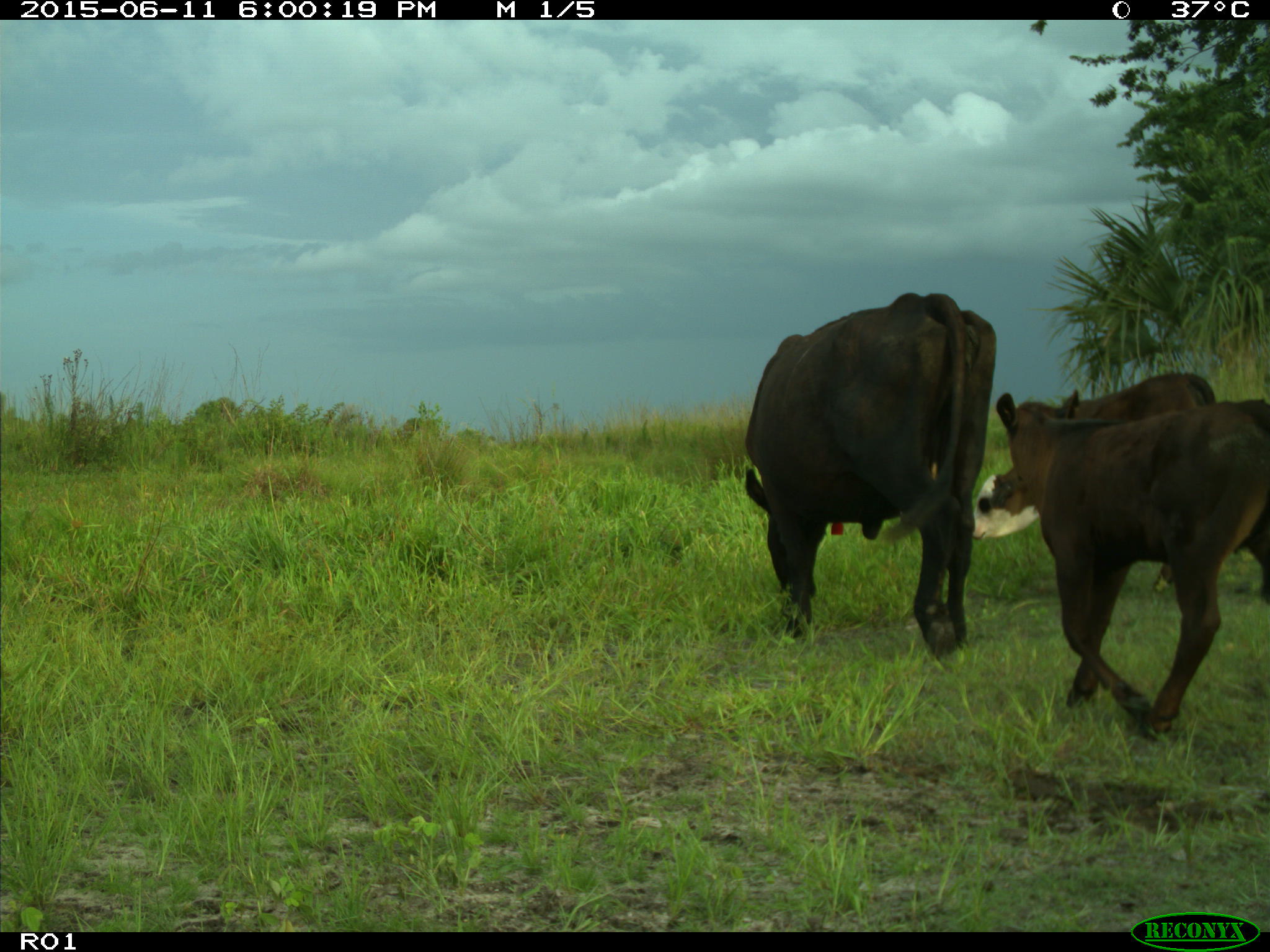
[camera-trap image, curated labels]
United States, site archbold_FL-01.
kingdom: Animalia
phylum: Chordata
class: Mammalia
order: Artiodactyla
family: Bovidae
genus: Bos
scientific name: Bos taurus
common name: domestic cow